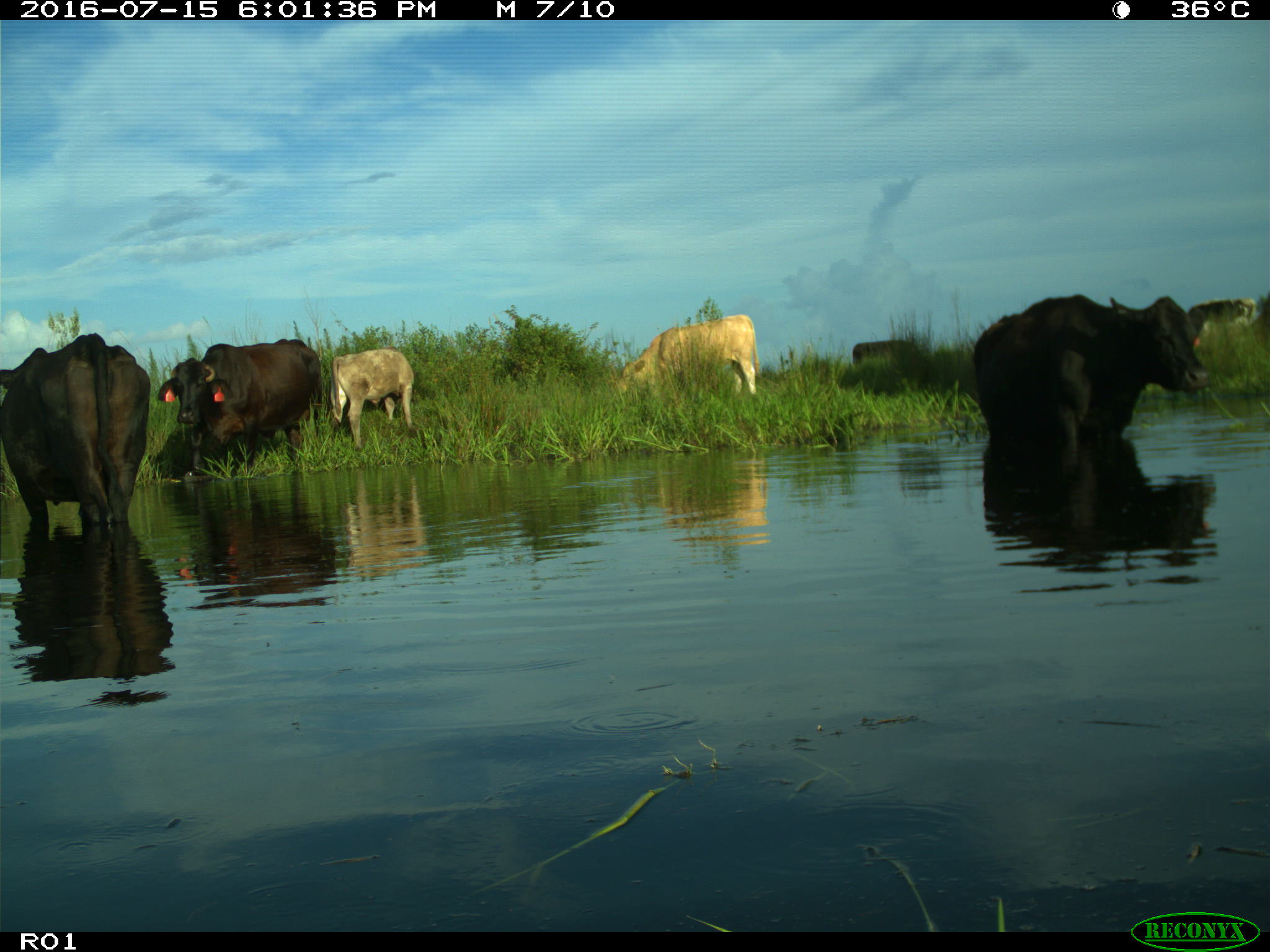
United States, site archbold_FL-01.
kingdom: Animalia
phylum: Chordata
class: Mammalia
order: Artiodactyla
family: Bovidae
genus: Bos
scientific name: Bos taurus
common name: domestic cow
Bos taurus (domestic cow).